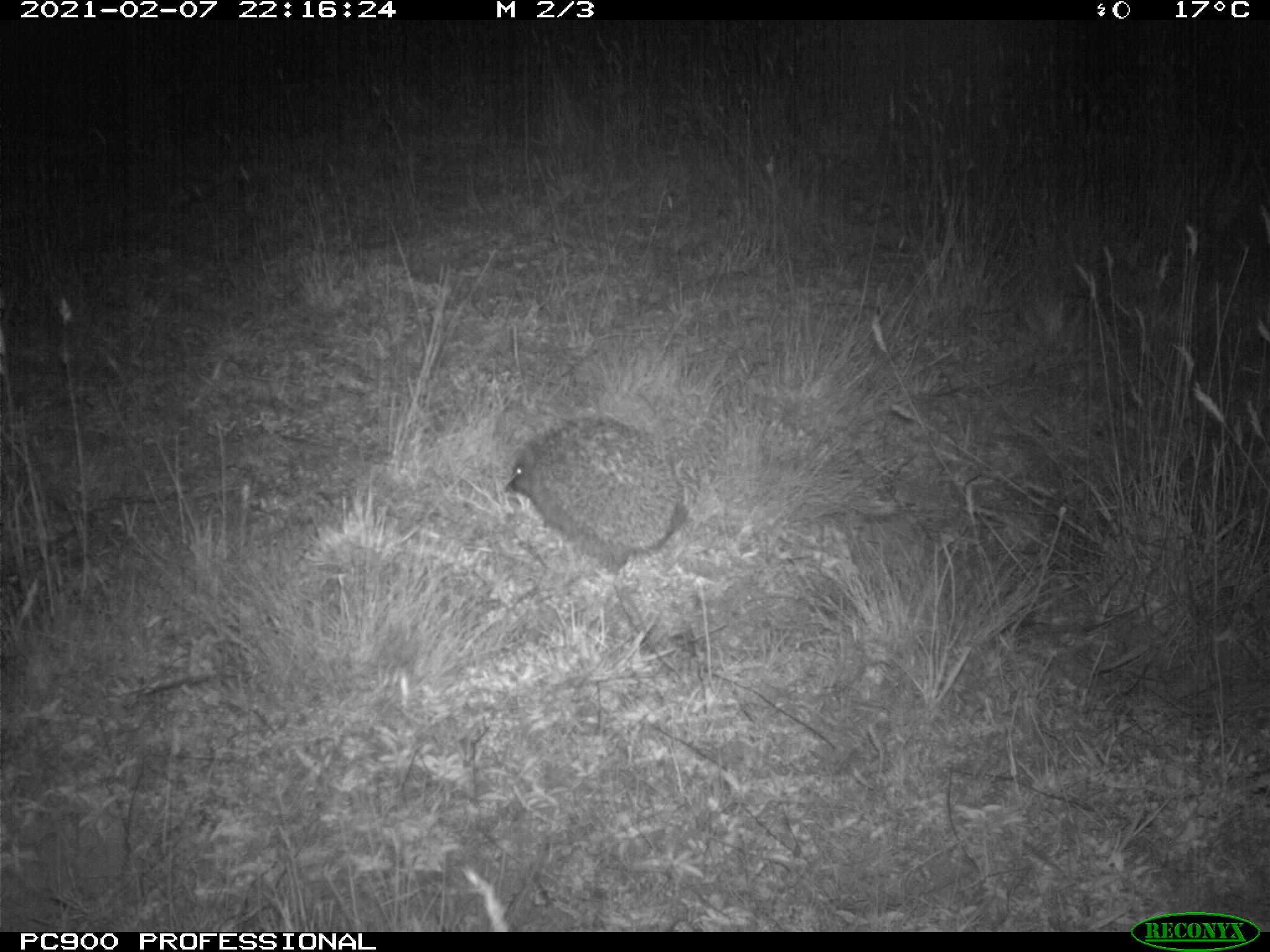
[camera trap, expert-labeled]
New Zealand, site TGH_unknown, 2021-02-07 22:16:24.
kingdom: Animalia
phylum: Chordata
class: Mammalia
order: Eulipotyphla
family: Erinaceidae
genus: Erinaceus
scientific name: Erinaceus europaeus europaeus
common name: european hedgehog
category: hedgehog